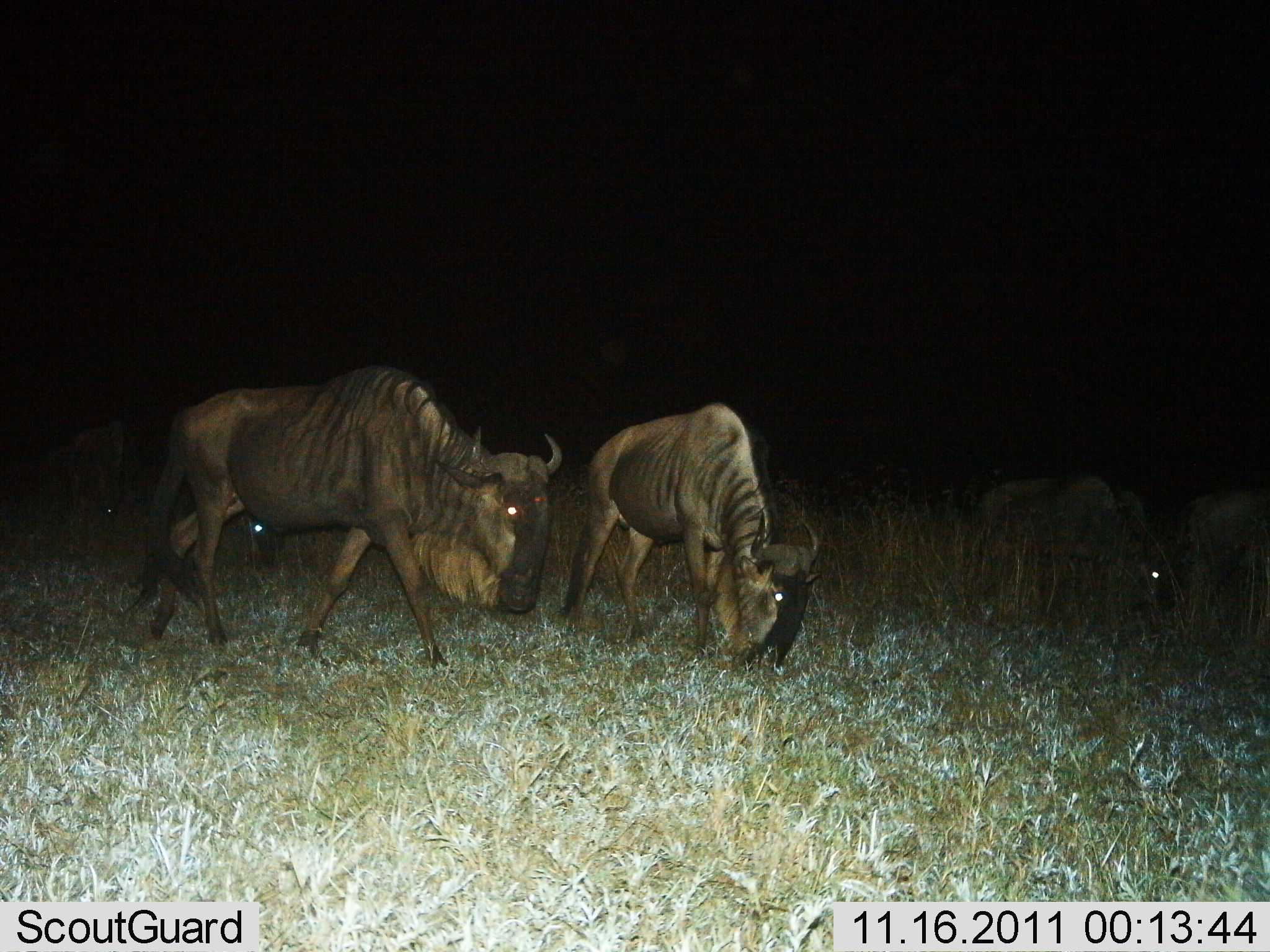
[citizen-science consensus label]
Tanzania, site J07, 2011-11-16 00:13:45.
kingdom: Animalia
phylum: Chordata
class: Mammalia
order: Artiodactyla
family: Bovidae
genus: Connochaetes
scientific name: Connochaetes taurinus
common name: blue wildebeest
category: wildebeest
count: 5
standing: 36%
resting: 0%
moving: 64%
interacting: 0%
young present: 0%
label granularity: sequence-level